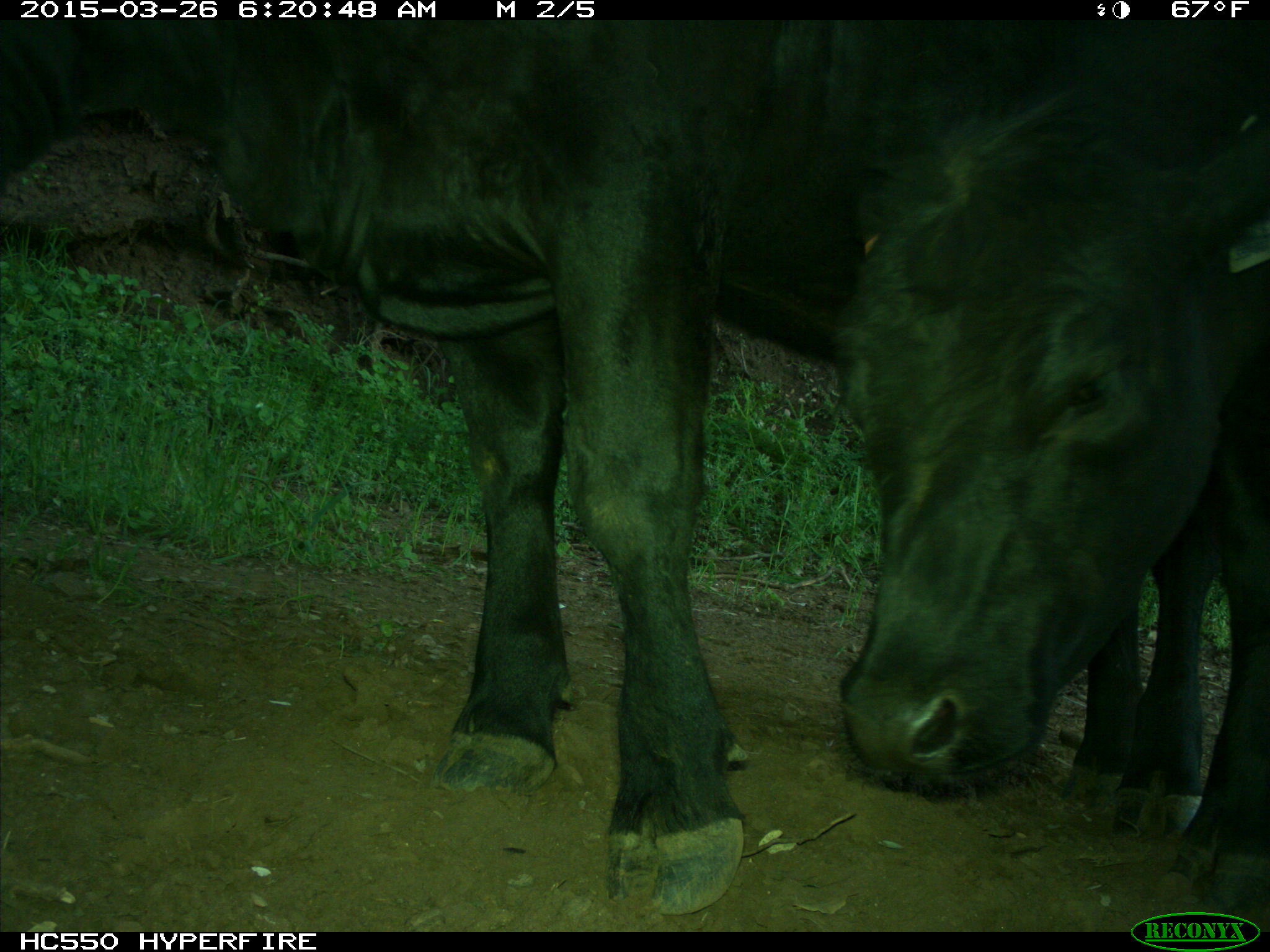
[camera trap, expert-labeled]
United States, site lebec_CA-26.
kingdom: Animalia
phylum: Chordata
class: Mammalia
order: Artiodactyla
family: Bovidae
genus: Bos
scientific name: Bos taurus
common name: domestic cow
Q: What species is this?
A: Bos taurus (domestic cow).